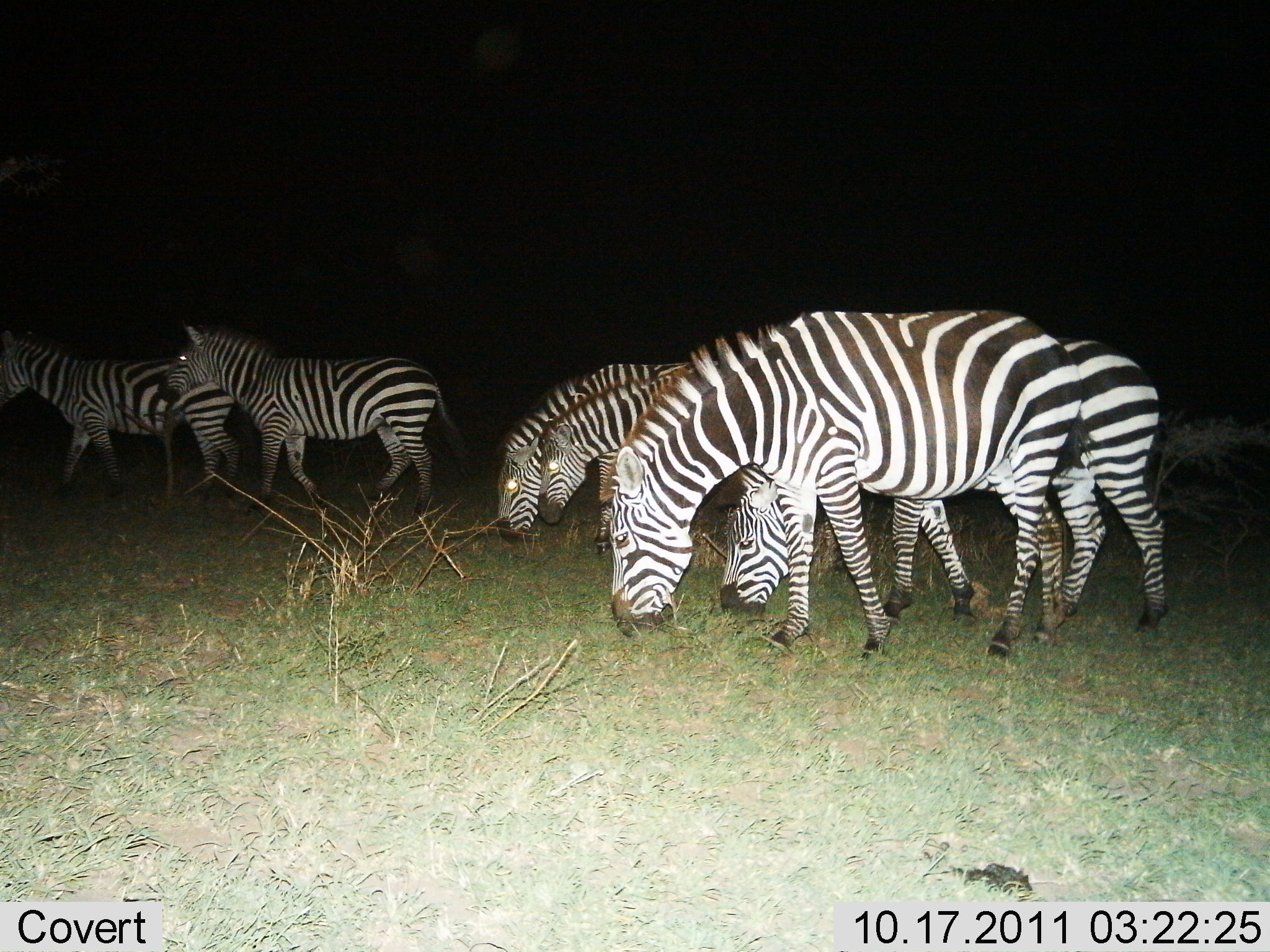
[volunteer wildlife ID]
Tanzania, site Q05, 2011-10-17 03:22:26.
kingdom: Animalia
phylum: Chordata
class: Mammalia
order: Perissodactyla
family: Equidae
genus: Equus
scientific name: Equus quagga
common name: plains zebra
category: zebra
Zebra (plains zebra) (Equus quagga), count 6. Behavior (volunteer vote fractions): standing 45%, resting 0%, moving 36%, interacting 0%. Young present (vote fraction): 0%. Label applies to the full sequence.